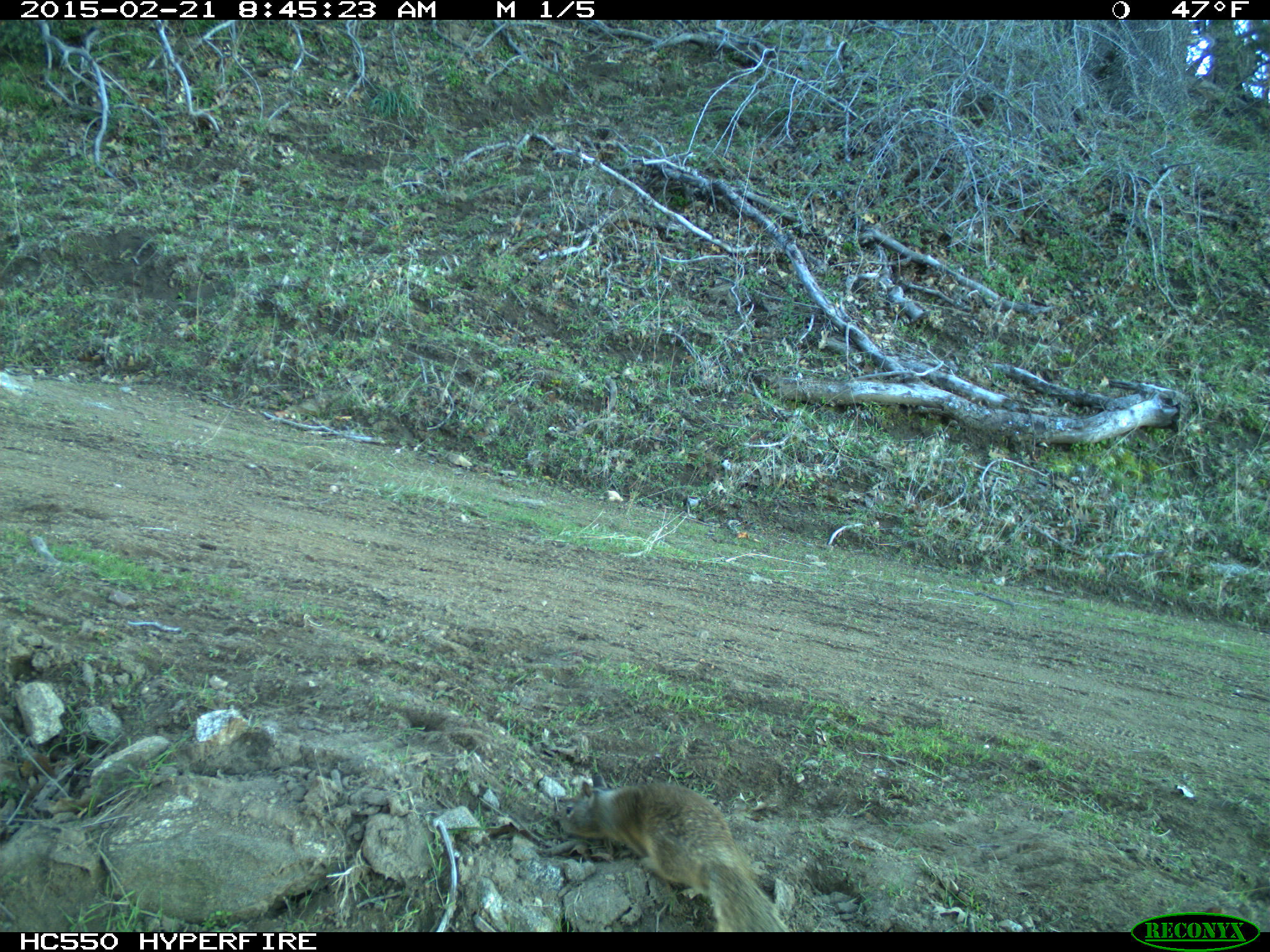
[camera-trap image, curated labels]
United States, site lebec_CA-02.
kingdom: Animalia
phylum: Chordata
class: Mammalia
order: Rodentia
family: Sciuridae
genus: Otospermophilus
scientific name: Otospermophilus beecheyi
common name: california ground squirrel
Otospermophilus beecheyi (california ground squirrel).